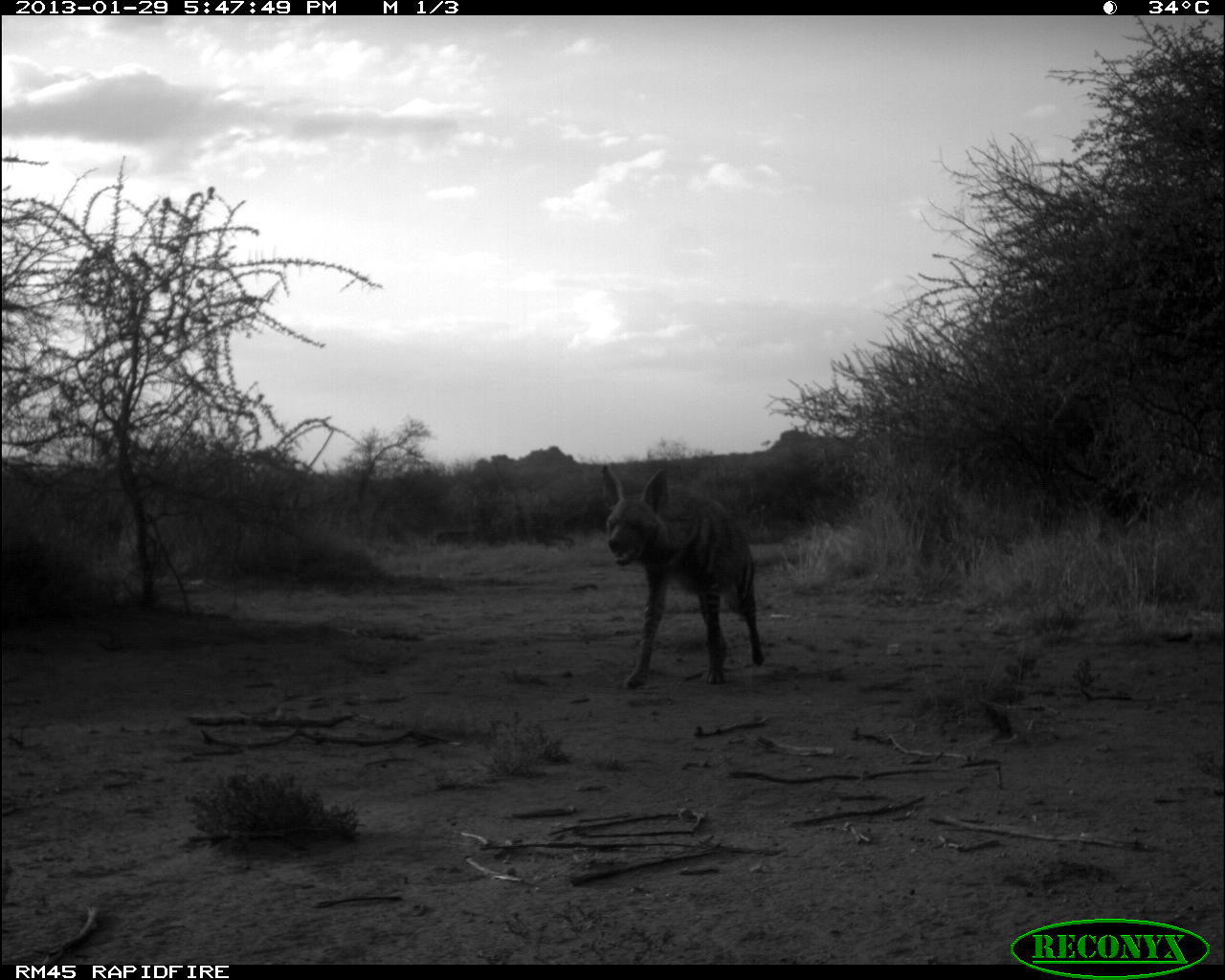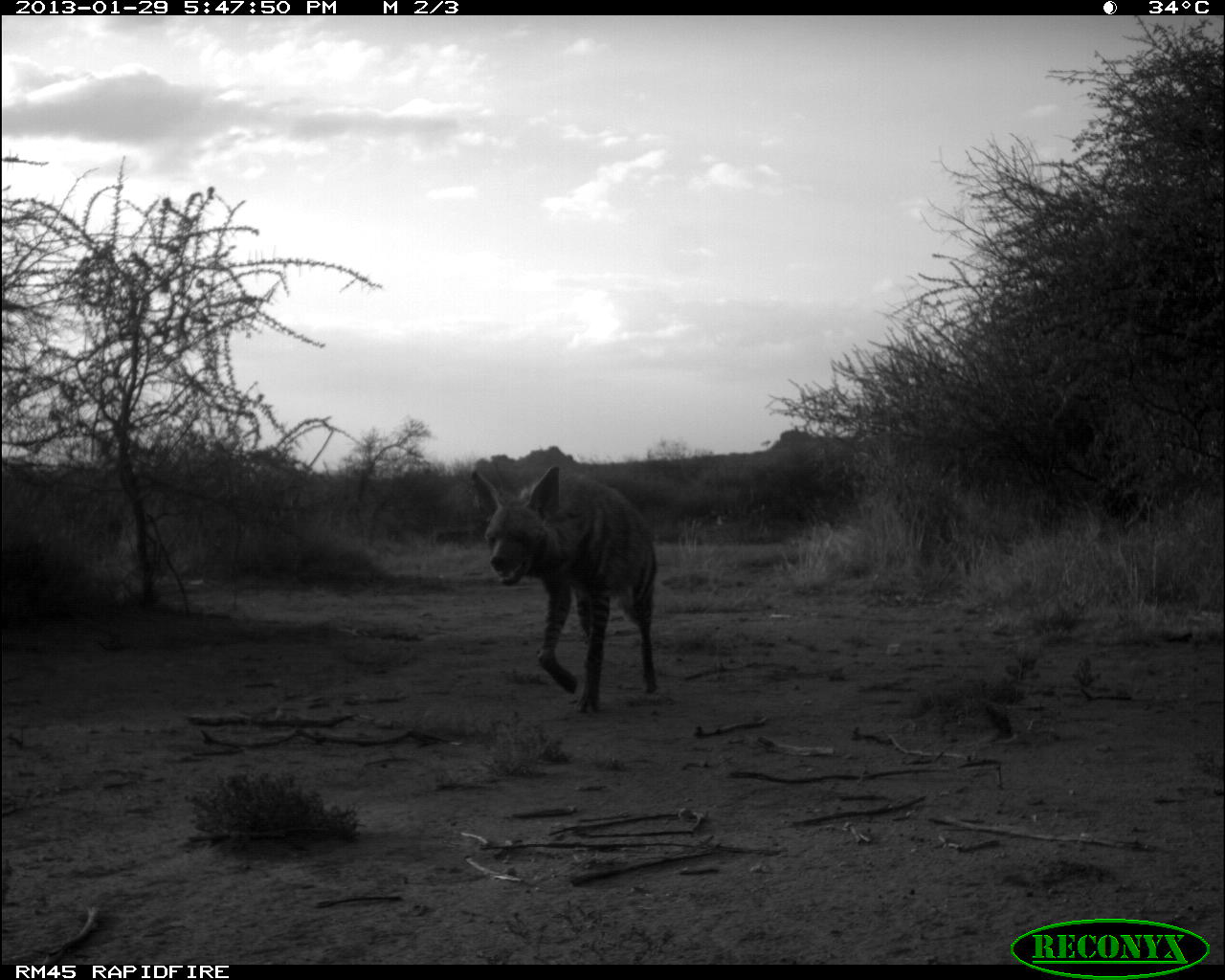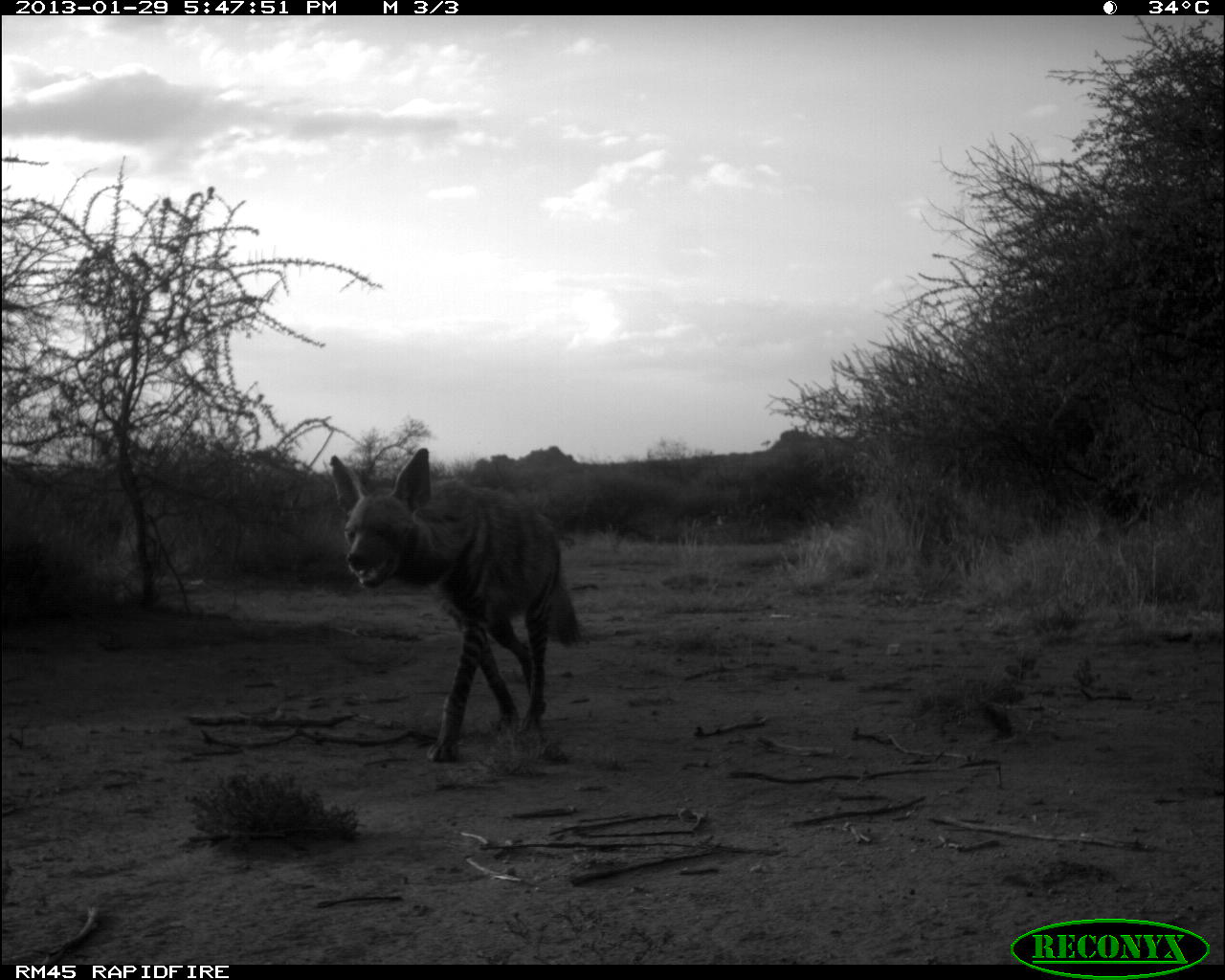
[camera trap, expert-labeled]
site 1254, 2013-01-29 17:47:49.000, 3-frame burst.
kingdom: Animalia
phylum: Chordata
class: Mammalia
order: Carnivora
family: Canidae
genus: Lycaon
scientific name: Lycaon pictus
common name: african wild dog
Lycaon pictus (african wild dog), count 1.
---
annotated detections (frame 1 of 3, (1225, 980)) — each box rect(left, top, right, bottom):
lycaon pictus: rect(599, 464, 763, 688)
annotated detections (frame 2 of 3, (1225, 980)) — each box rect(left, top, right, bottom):
lycaon pictus: rect(469, 465, 657, 714)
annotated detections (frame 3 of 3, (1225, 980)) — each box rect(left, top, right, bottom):
lycaon pictus: rect(330, 446, 581, 762)